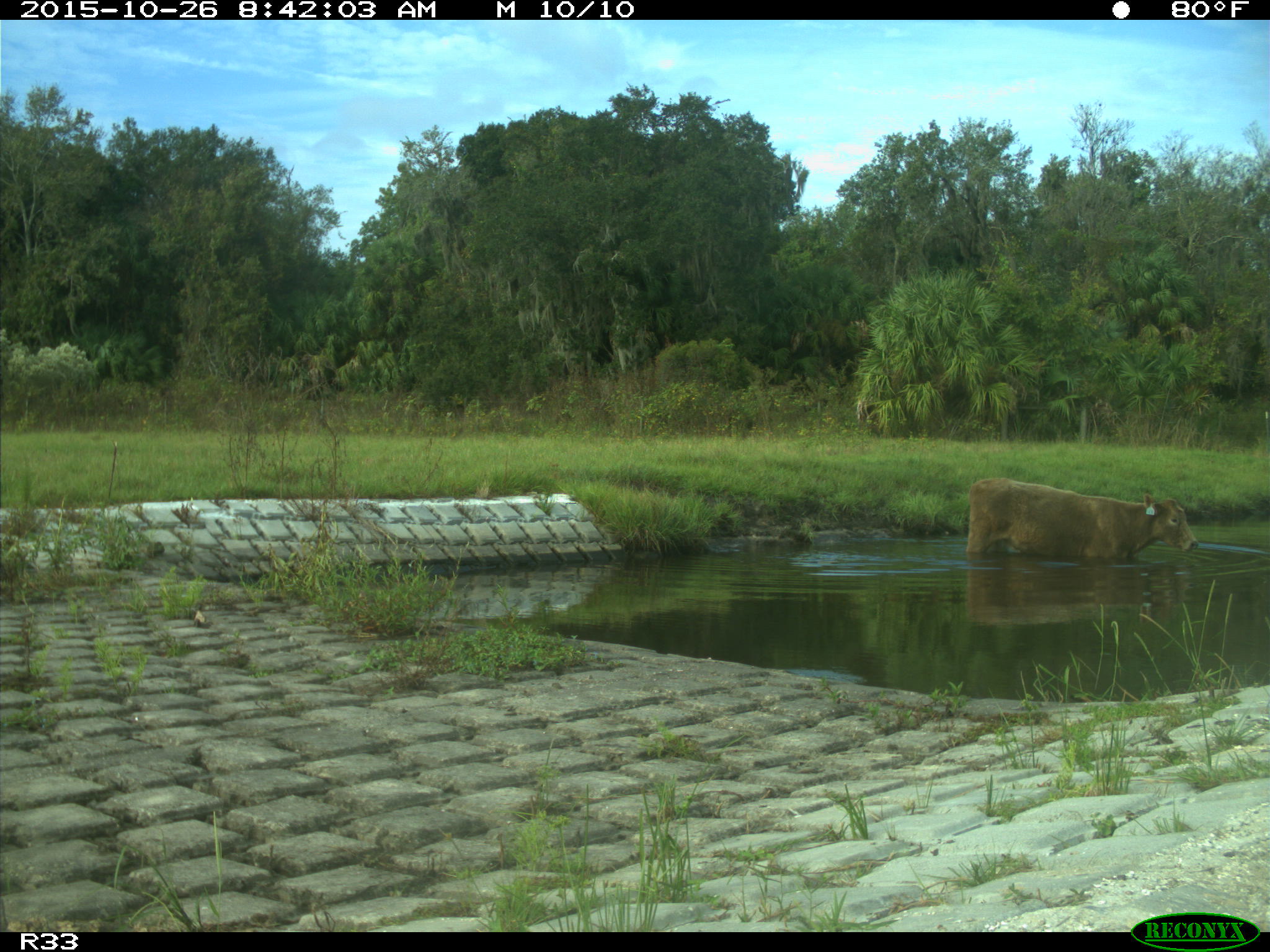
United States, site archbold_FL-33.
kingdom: Animalia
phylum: Chordata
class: Mammalia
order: Artiodactyla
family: Bovidae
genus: Bos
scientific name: Bos taurus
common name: domestic cow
Bos taurus (domestic cow).